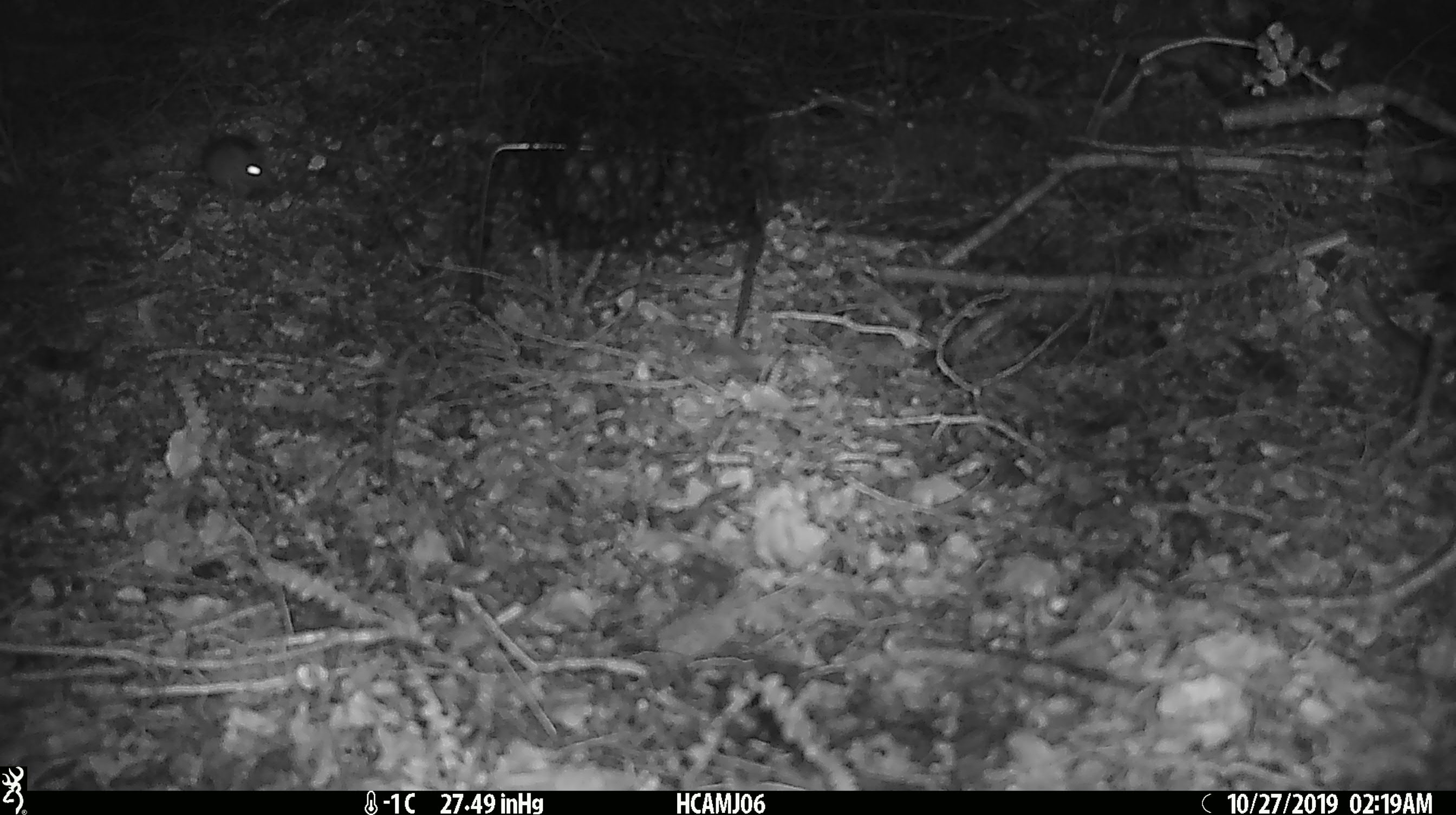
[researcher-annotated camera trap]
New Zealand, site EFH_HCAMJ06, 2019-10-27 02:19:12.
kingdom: Animalia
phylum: Chordata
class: Mammalia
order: Rodentia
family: Muridae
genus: Mus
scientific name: Mus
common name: mouse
Mouse (Mus).